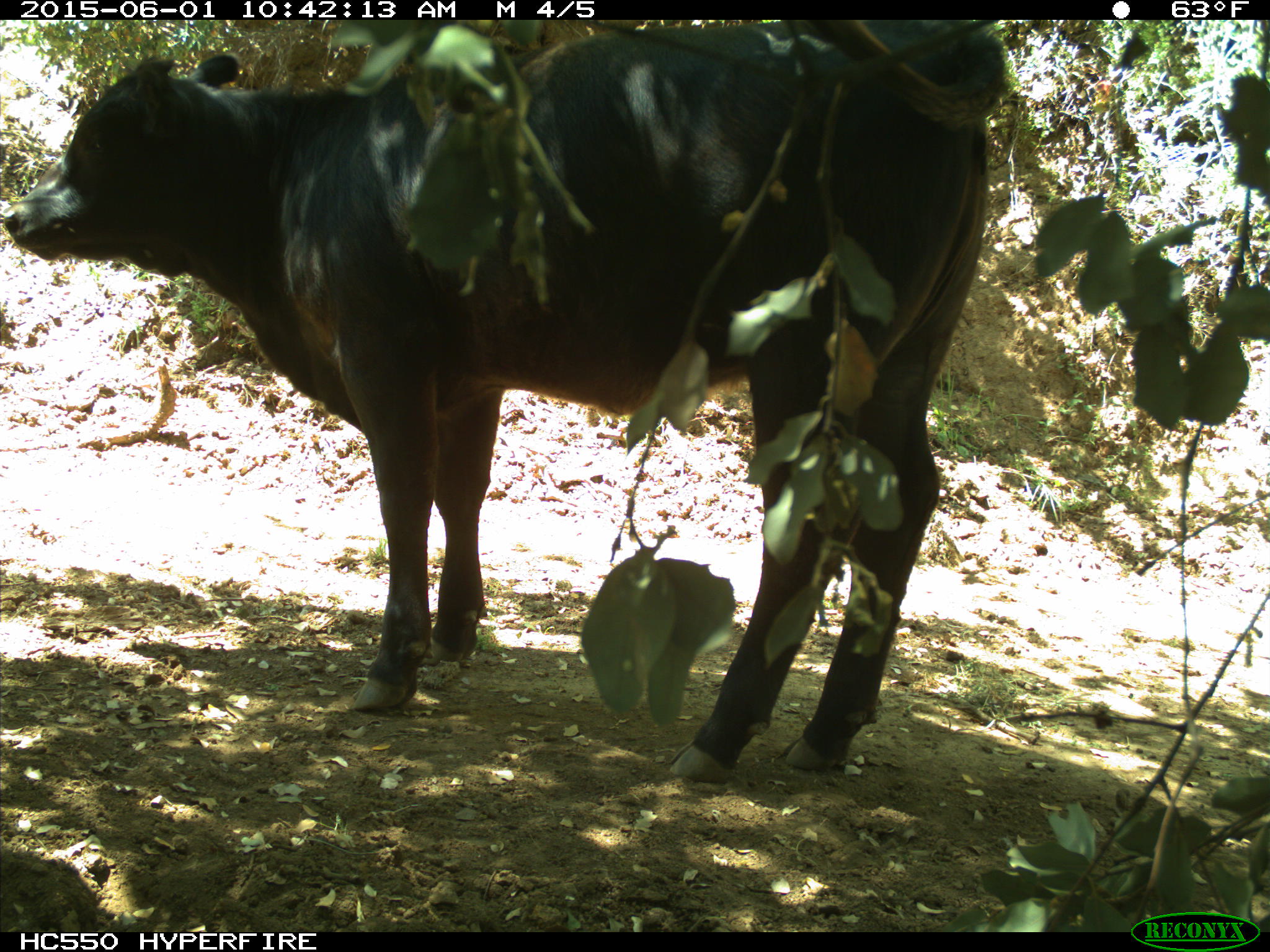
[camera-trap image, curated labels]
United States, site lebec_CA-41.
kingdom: Animalia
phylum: Chordata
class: Mammalia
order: Artiodactyla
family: Bovidae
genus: Bos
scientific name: Bos taurus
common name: domestic cow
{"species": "Bos taurus (domestic cow)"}